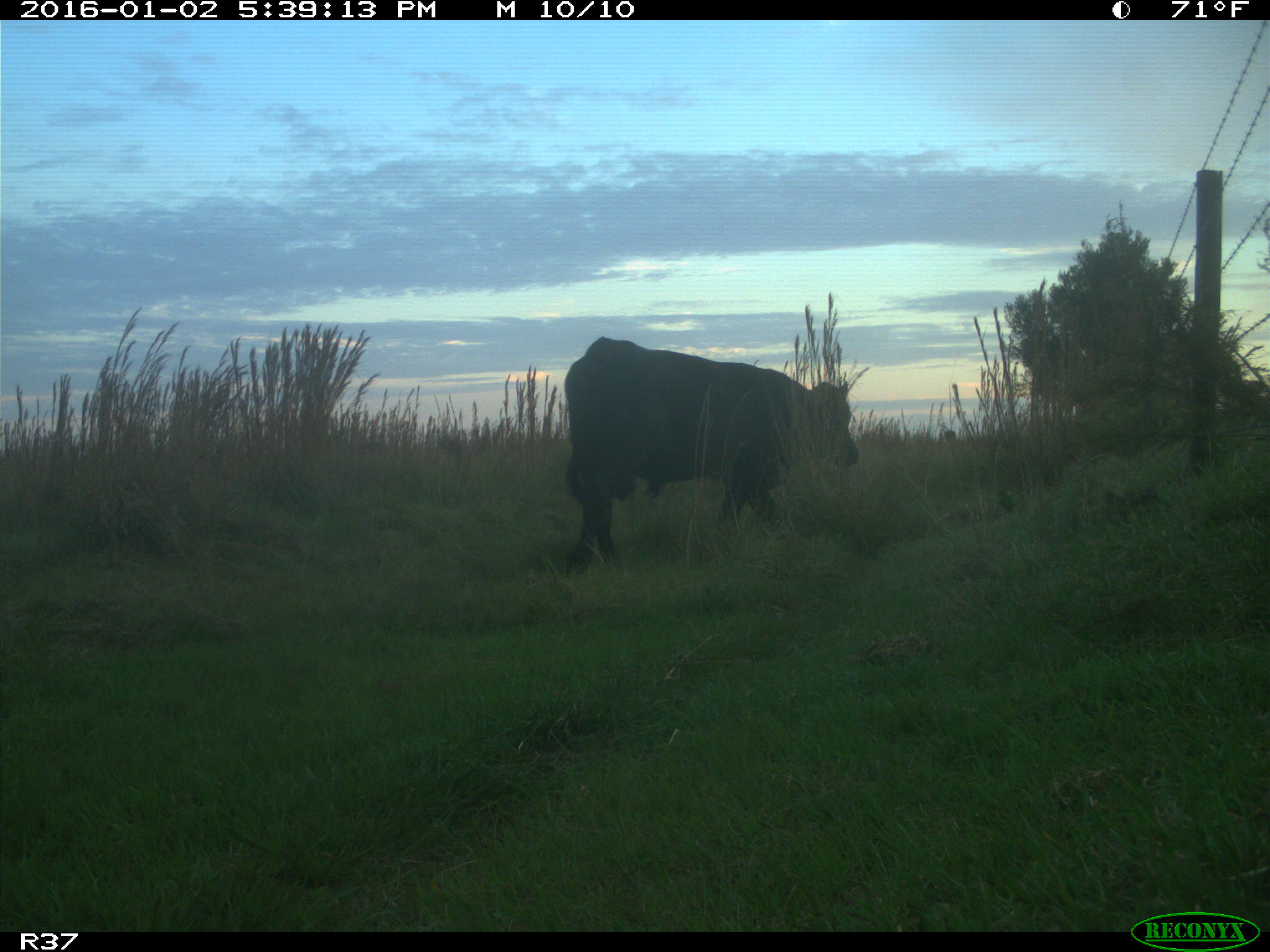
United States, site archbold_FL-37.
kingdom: Animalia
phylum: Chordata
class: Mammalia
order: Artiodactyla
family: Bovidae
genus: Bos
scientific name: Bos taurus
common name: domestic cow